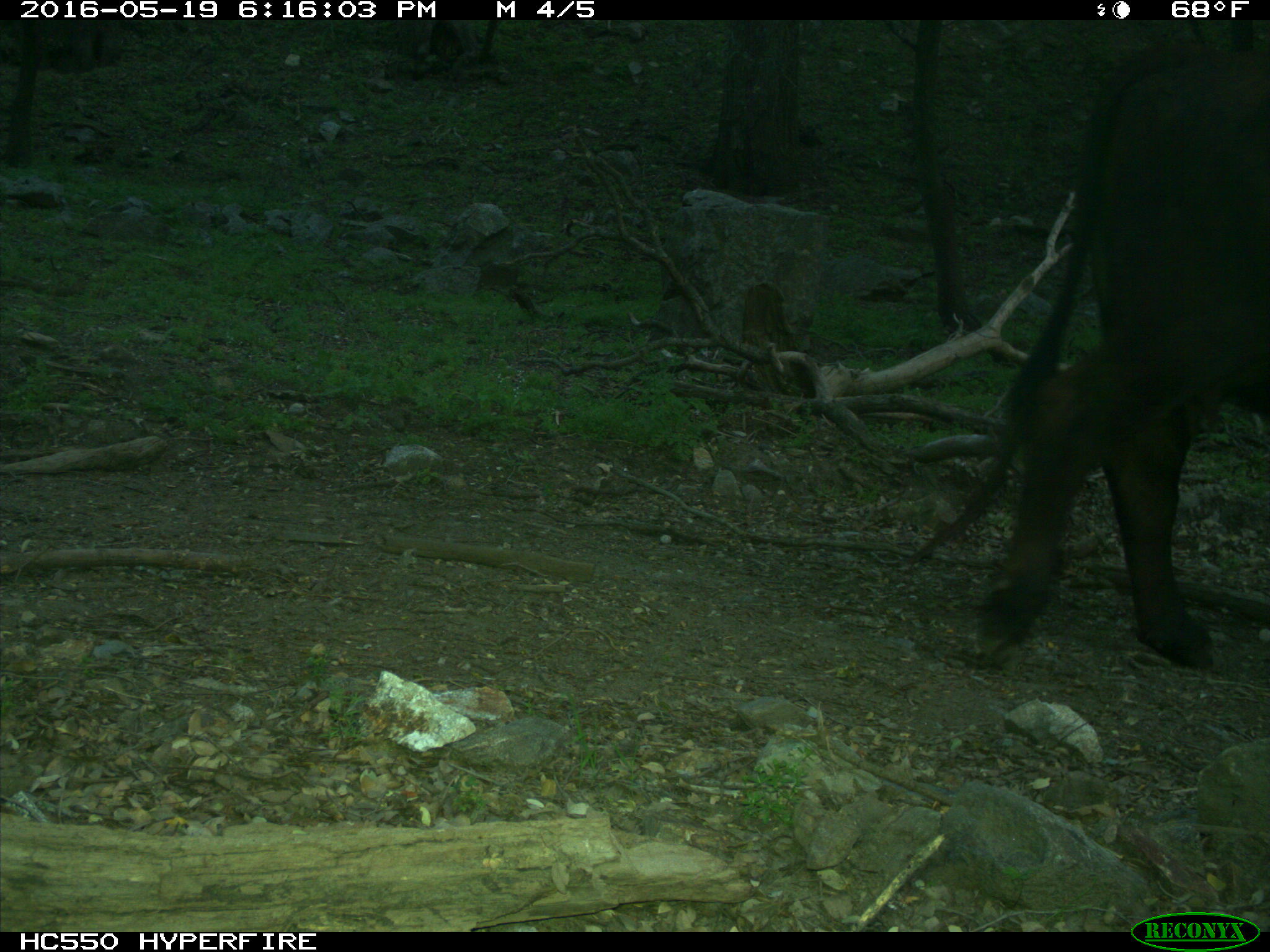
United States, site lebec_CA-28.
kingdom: Animalia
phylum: Chordata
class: Mammalia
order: Artiodactyla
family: Bovidae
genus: Bos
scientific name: Bos taurus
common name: domestic cow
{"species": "Bos taurus (domestic cow)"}